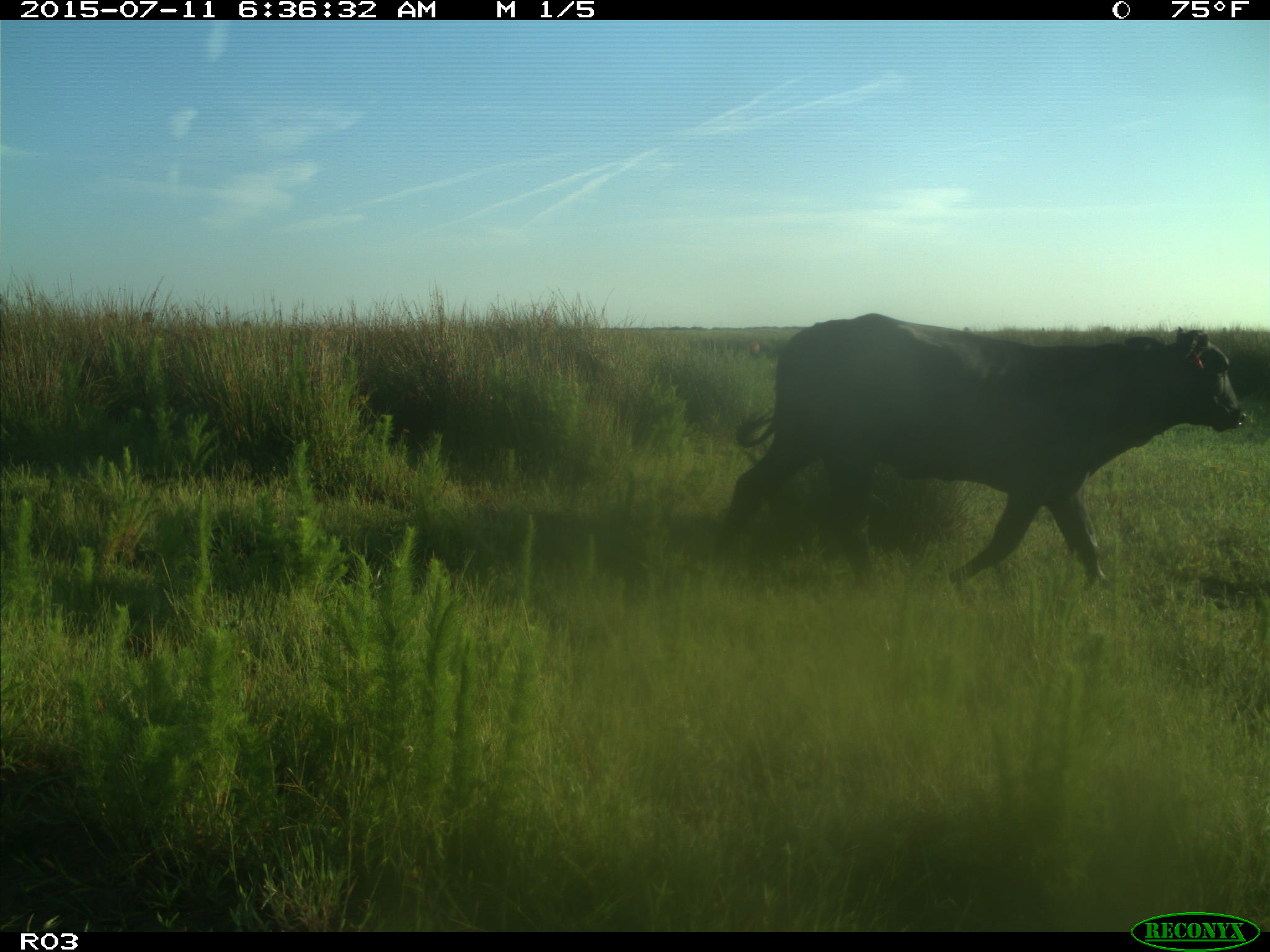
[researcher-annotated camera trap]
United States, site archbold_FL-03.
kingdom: Animalia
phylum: Chordata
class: Mammalia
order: Artiodactyla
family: Bovidae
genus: Bos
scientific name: Bos taurus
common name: domestic cow